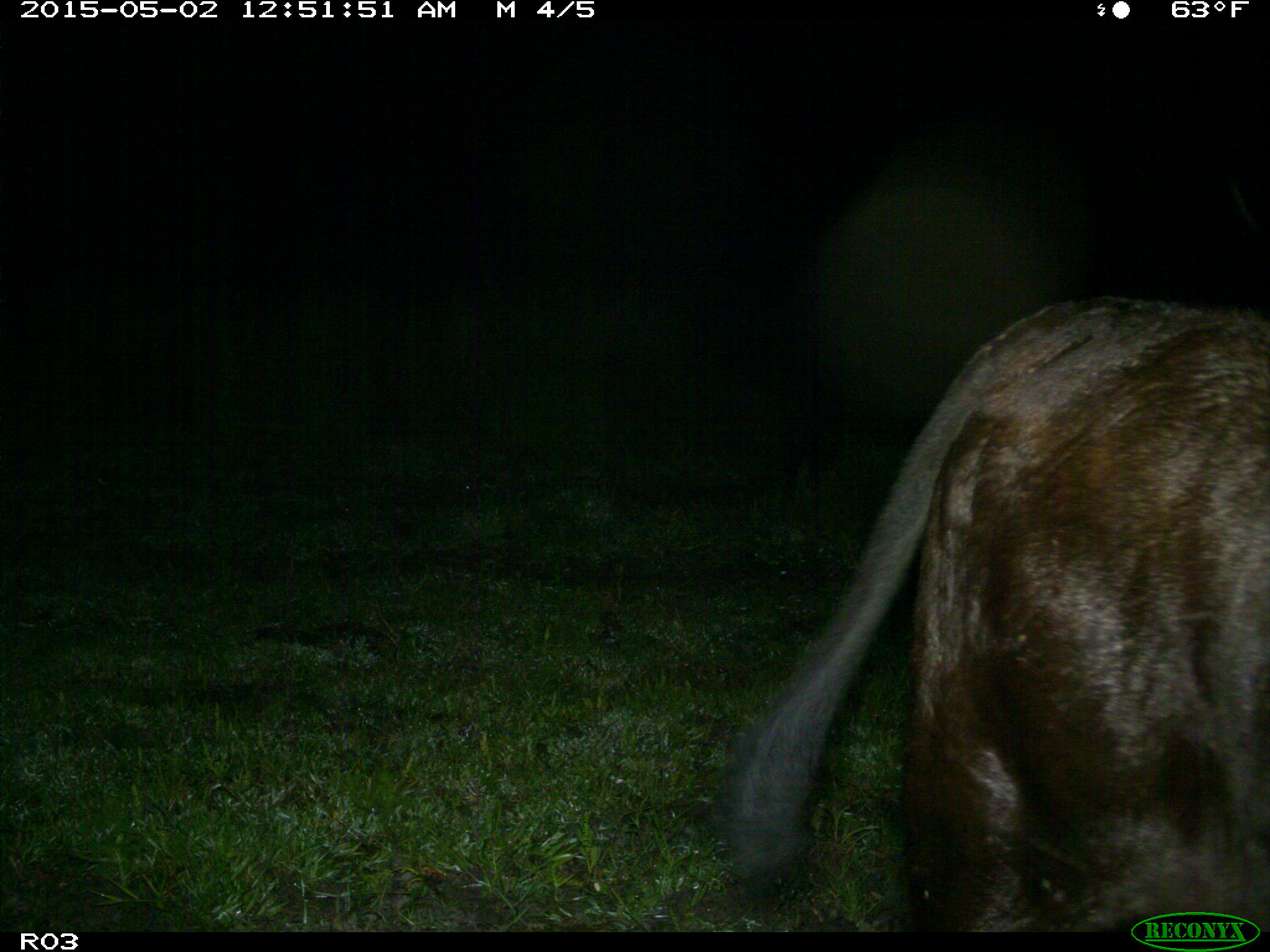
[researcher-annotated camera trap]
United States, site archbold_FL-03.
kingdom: Animalia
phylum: Chordata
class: Mammalia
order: Artiodactyla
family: Bovidae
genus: Bos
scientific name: Bos taurus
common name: domestic cow